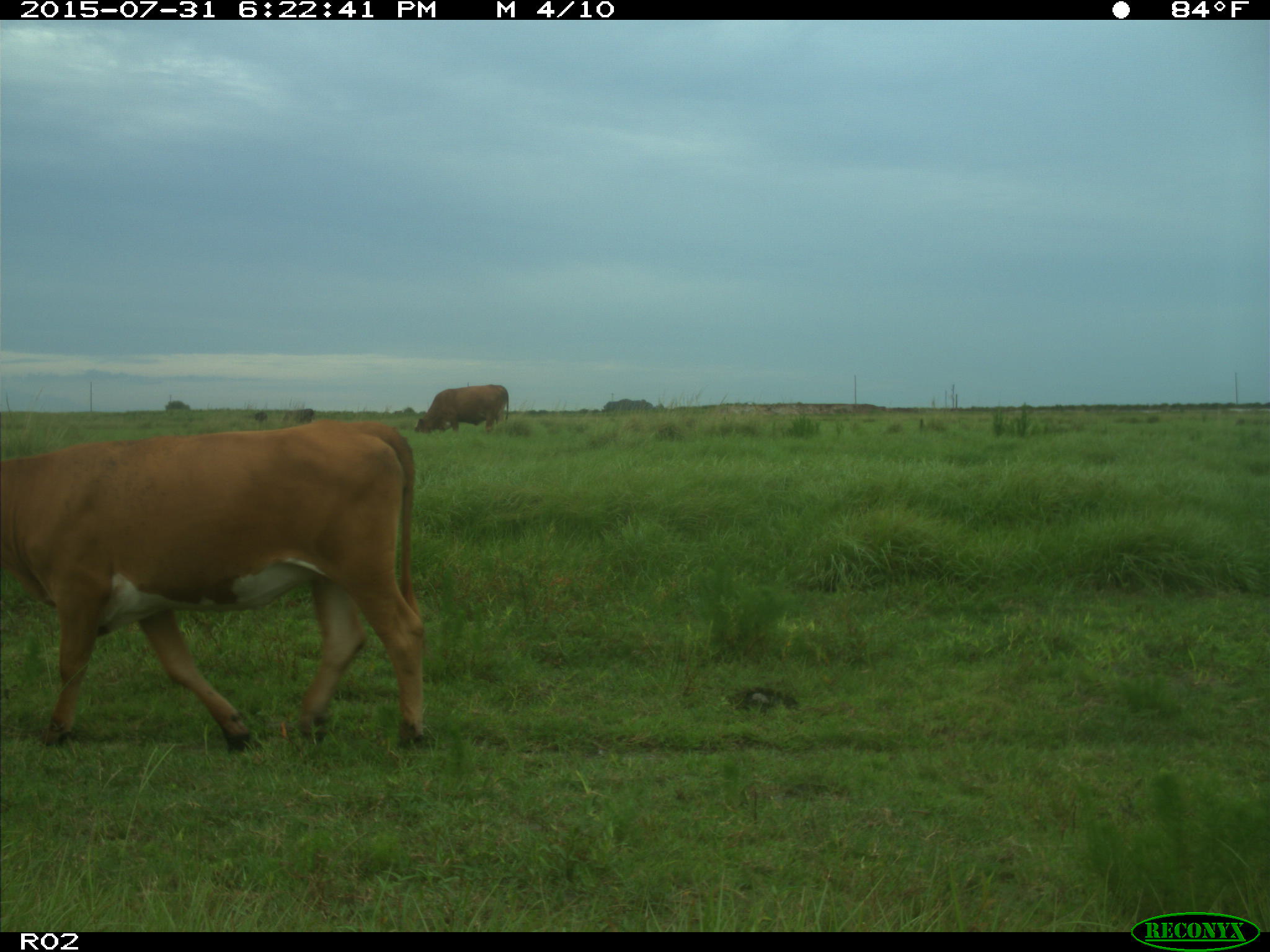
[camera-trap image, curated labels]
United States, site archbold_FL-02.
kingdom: Animalia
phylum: Chordata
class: Mammalia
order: Artiodactyla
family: Bovidae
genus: Bos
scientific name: Bos taurus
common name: domestic cow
Bos taurus (domestic cow).